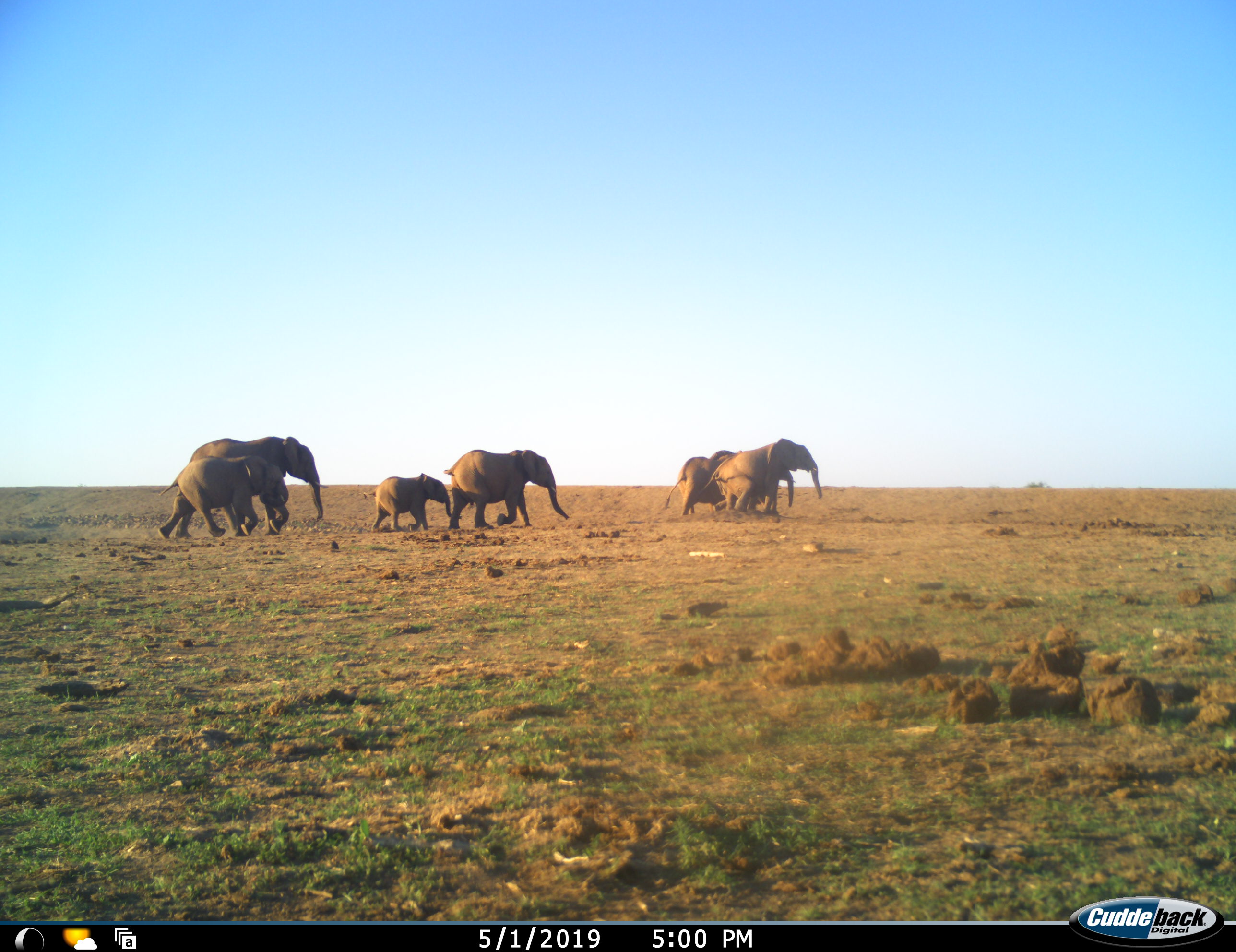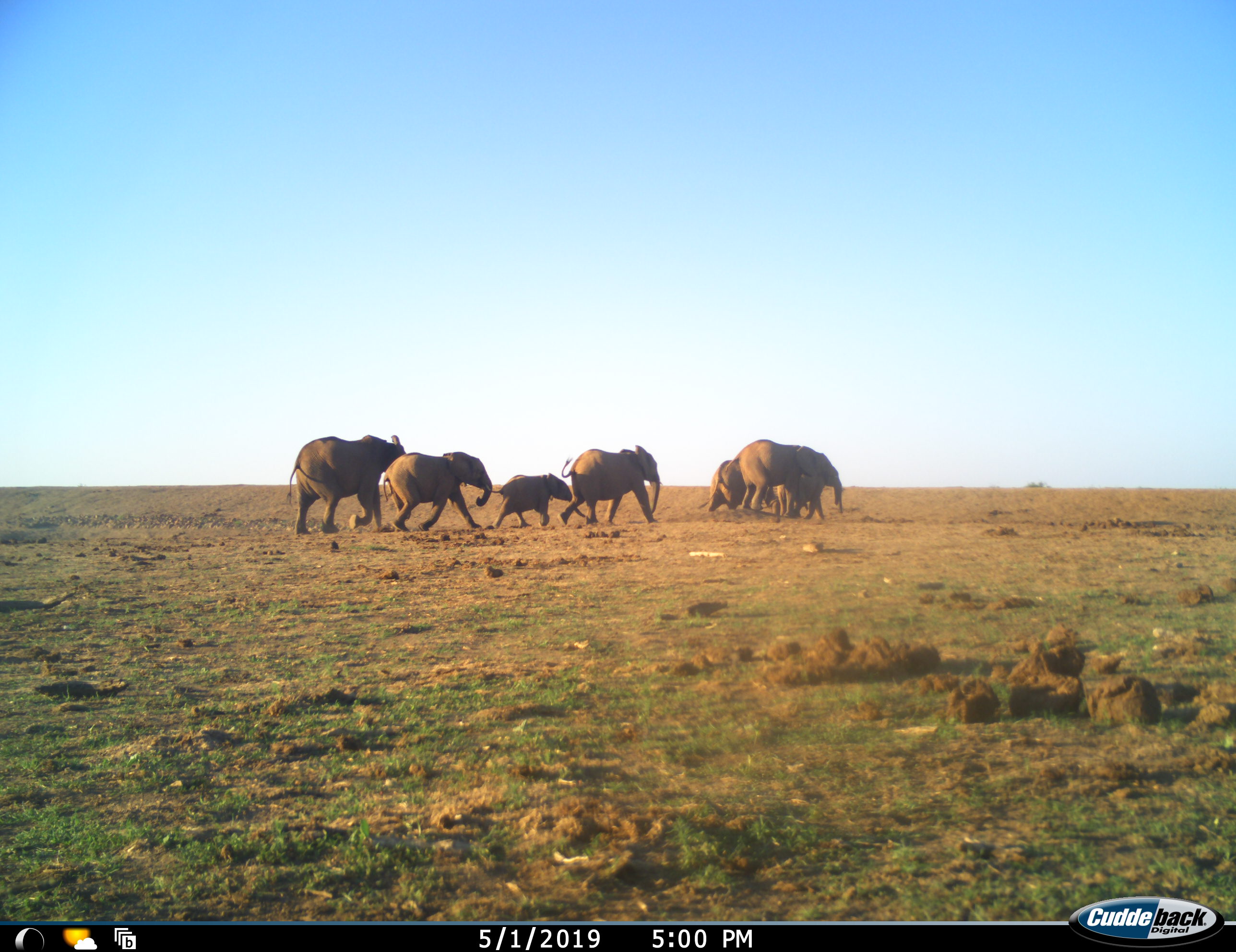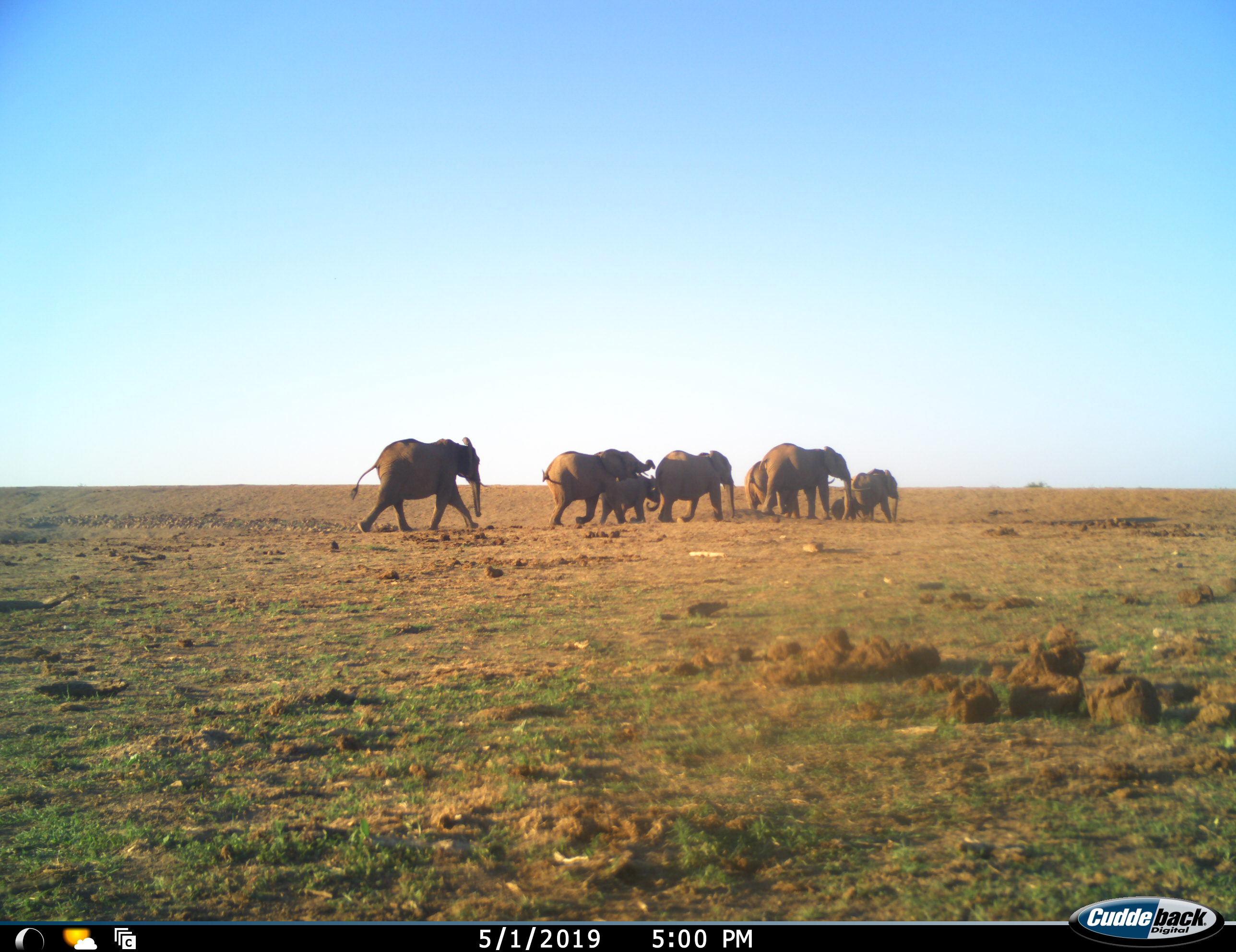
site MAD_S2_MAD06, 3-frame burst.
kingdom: Animalia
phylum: Chordata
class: Mammalia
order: Proboscidea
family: Elephantidae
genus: Loxodonta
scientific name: Loxodonta africana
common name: african bush elephant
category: elephant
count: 8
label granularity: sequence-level